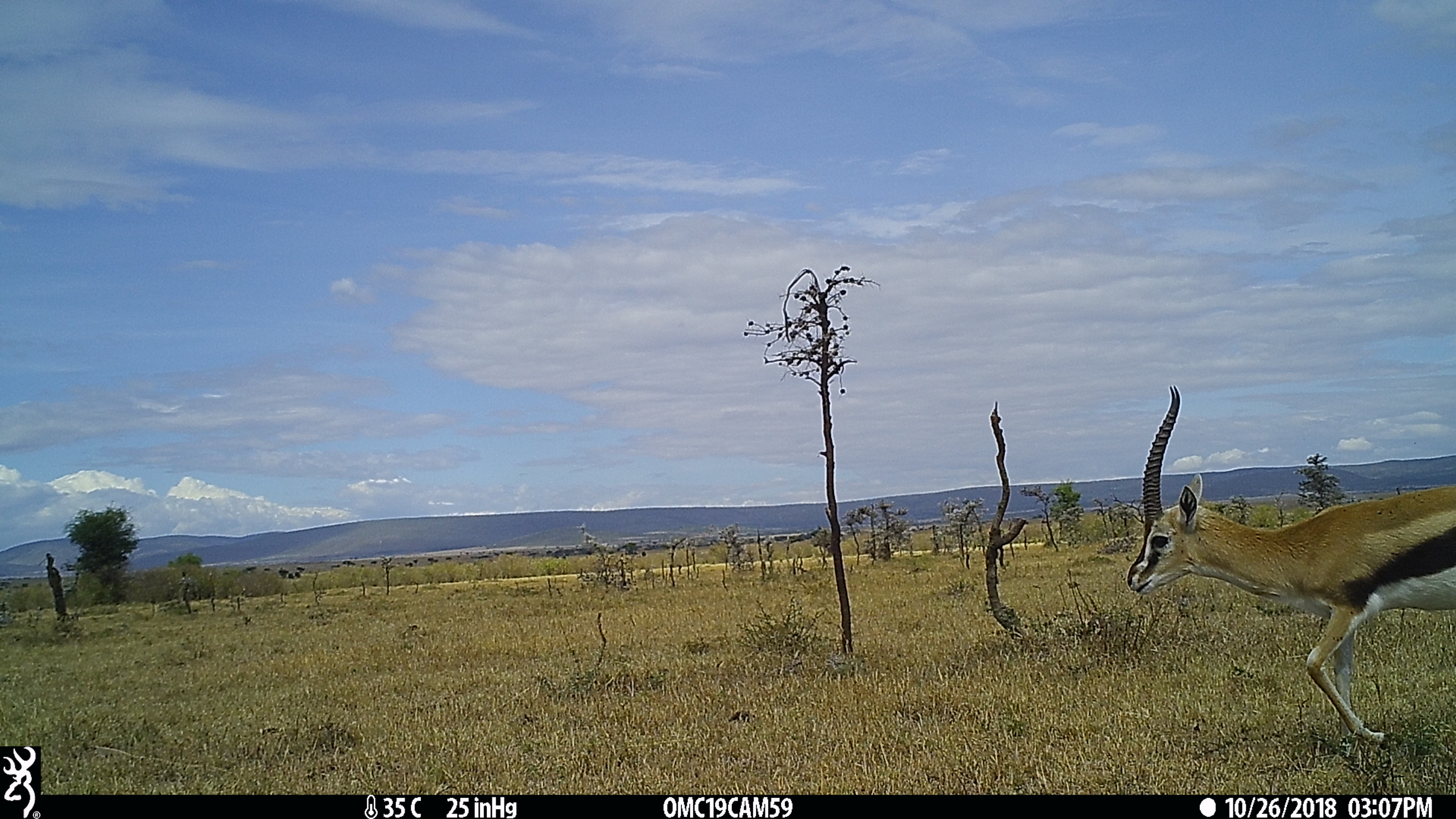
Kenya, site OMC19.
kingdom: Animalia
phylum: Chordata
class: Mammalia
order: Artiodactyla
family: Bovidae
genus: Eudorcas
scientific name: Eudorcas thomsonii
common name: thomon's gazelle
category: gazelle thomsons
Gazelle thomsons (thomon's gazelle) (Eudorcas thomsonii).